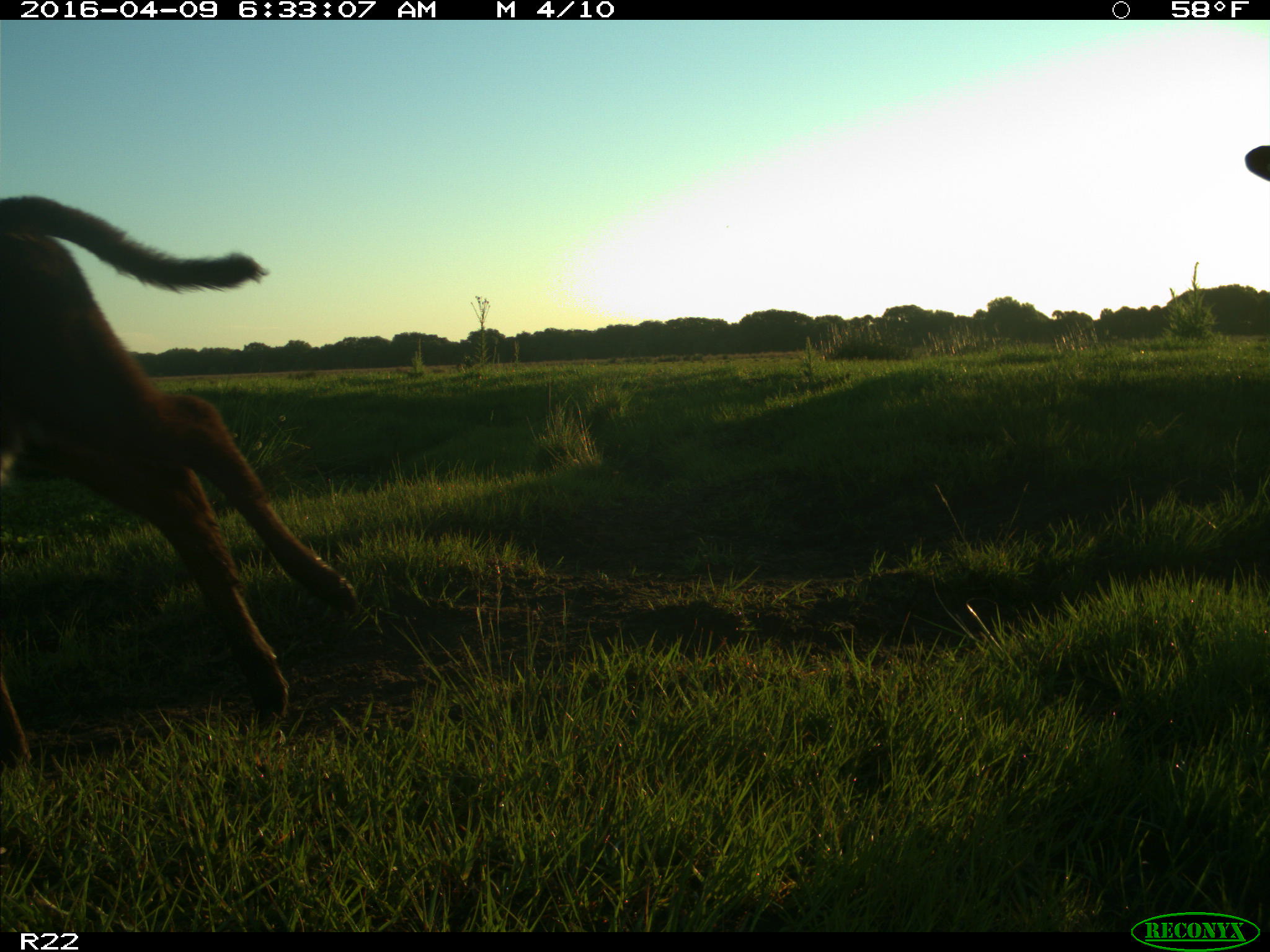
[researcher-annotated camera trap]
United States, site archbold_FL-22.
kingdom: Animalia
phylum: Chordata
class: Mammalia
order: Artiodactyla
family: Bovidae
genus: Bos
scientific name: Bos taurus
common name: domestic cow